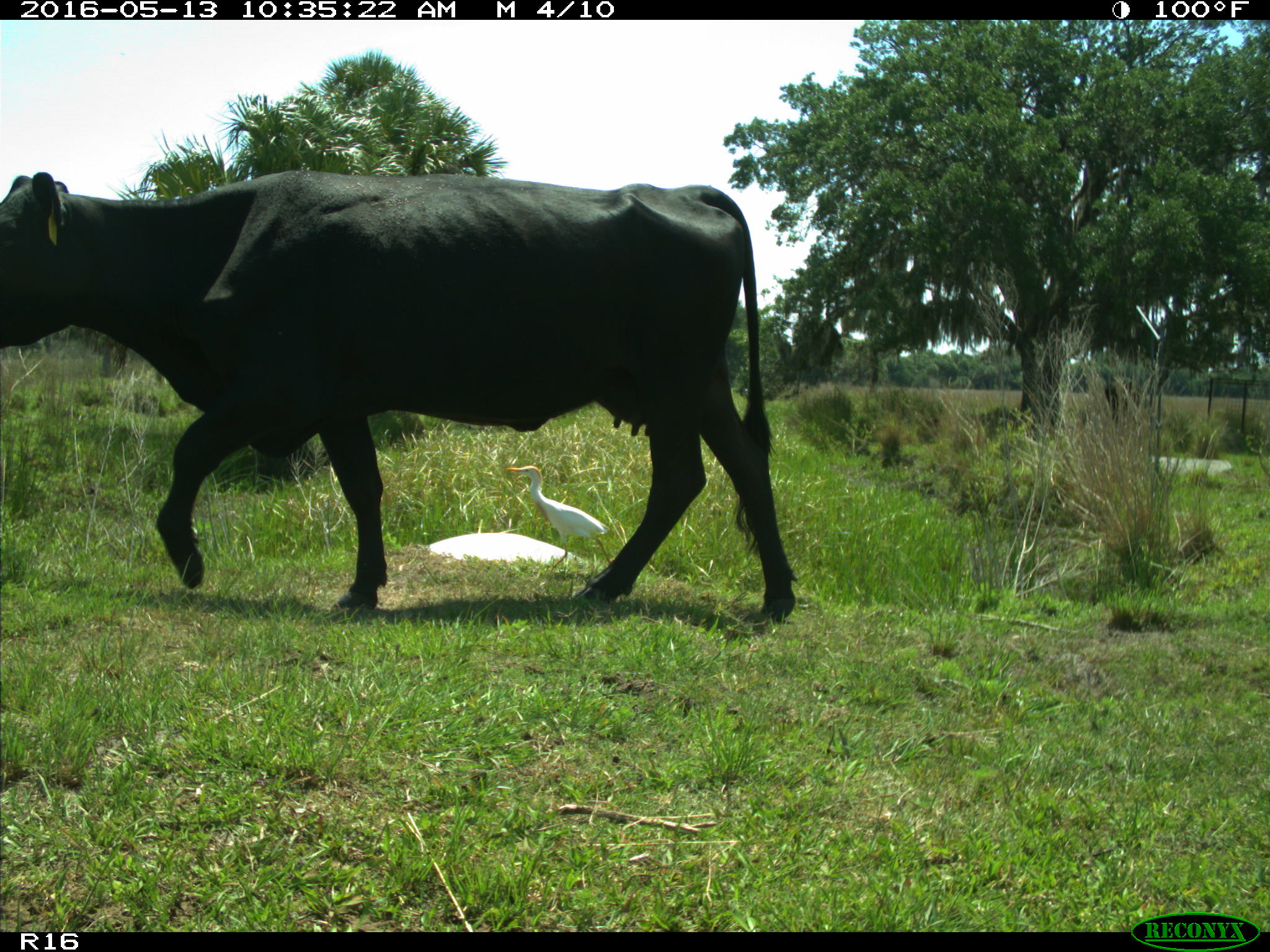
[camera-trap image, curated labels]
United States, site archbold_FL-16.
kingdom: Animalia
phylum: Chordata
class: Mammalia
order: Artiodactyla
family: Bovidae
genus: Bos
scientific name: Bos taurus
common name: domestic cow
Bos taurus (domestic cow).